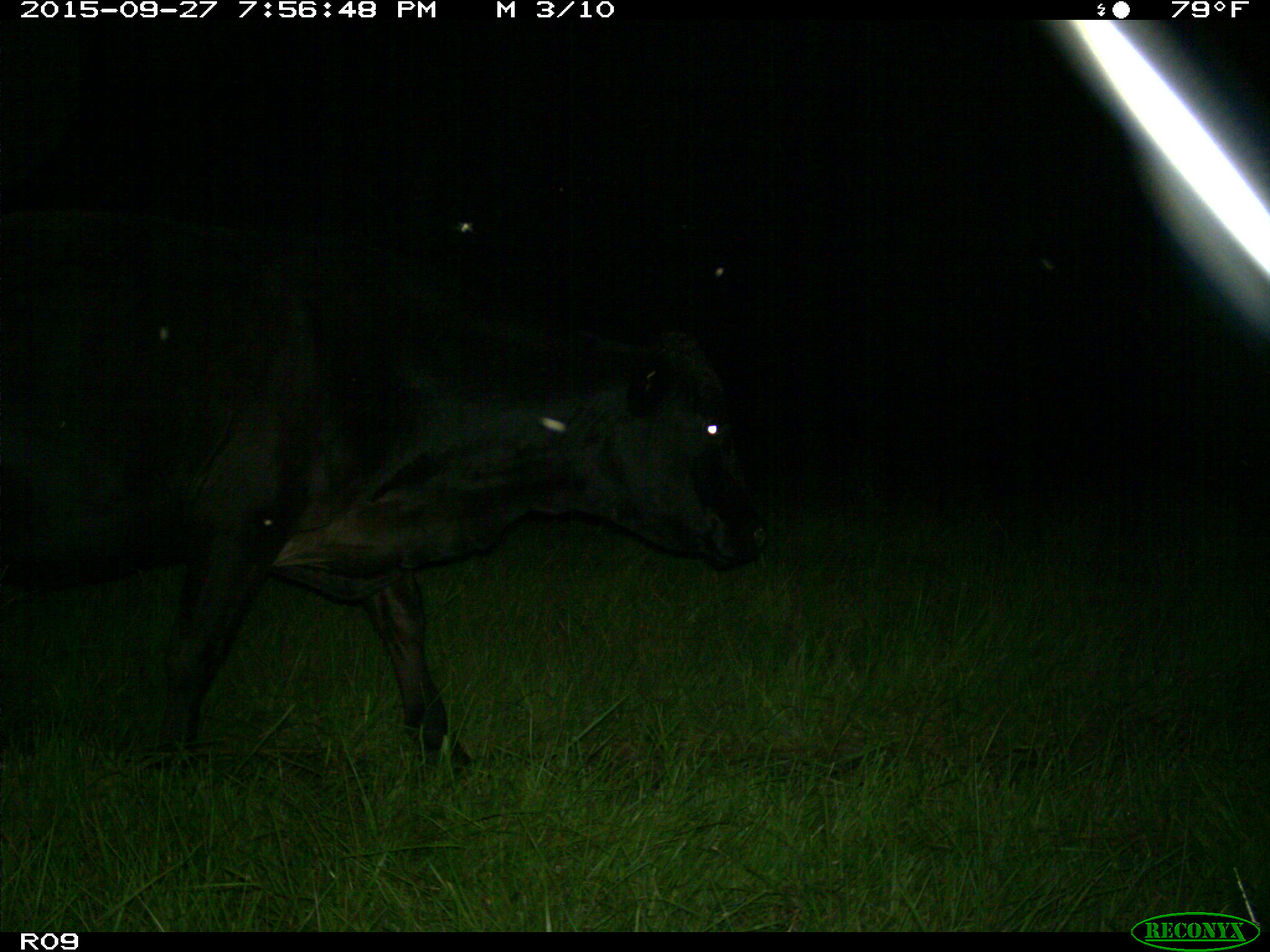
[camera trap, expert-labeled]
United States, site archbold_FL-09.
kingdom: Animalia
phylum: Chordata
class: Mammalia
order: Artiodactyla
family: Bovidae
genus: Bos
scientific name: Bos taurus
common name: domestic cow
Bos taurus (domestic cow).